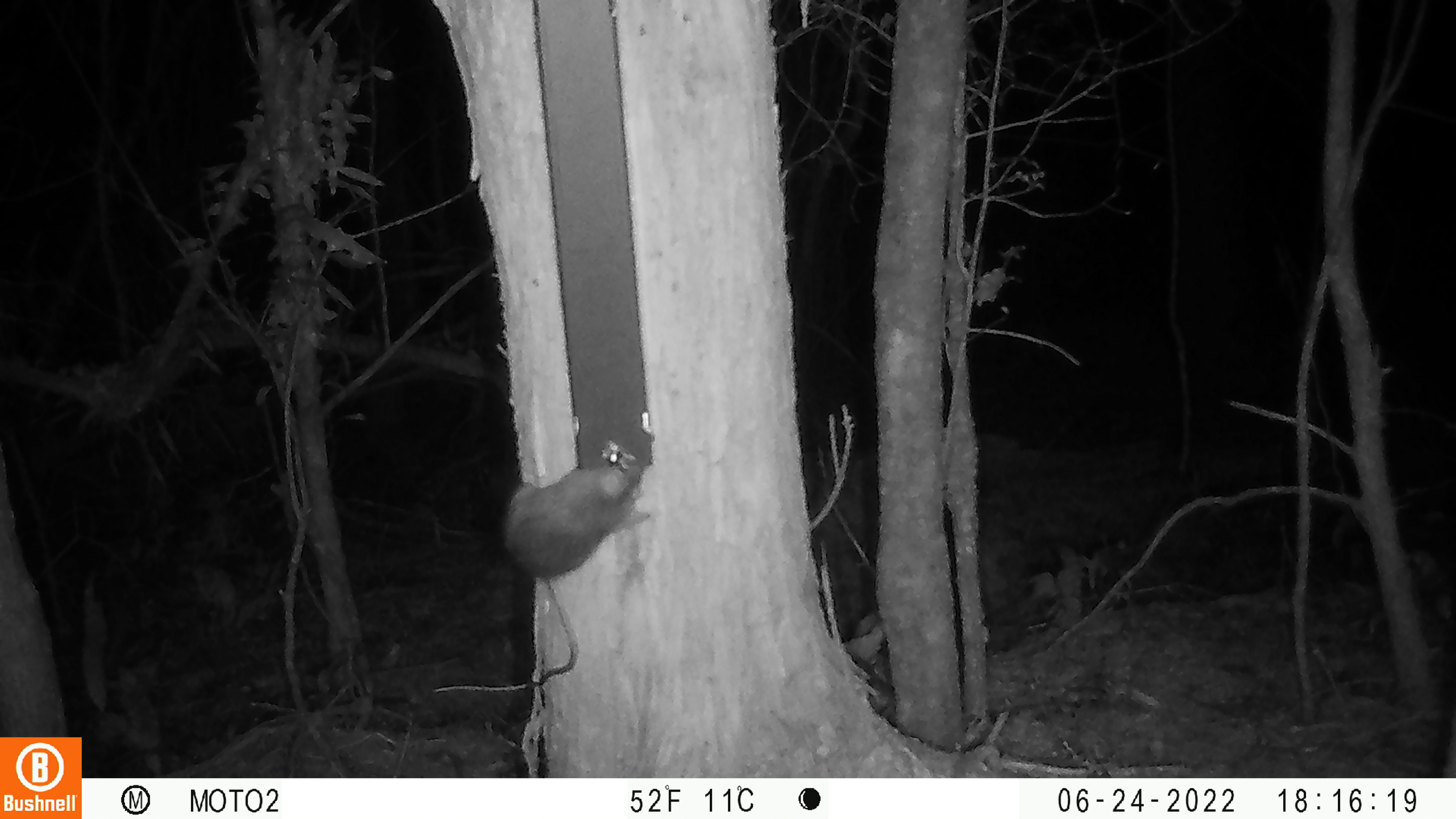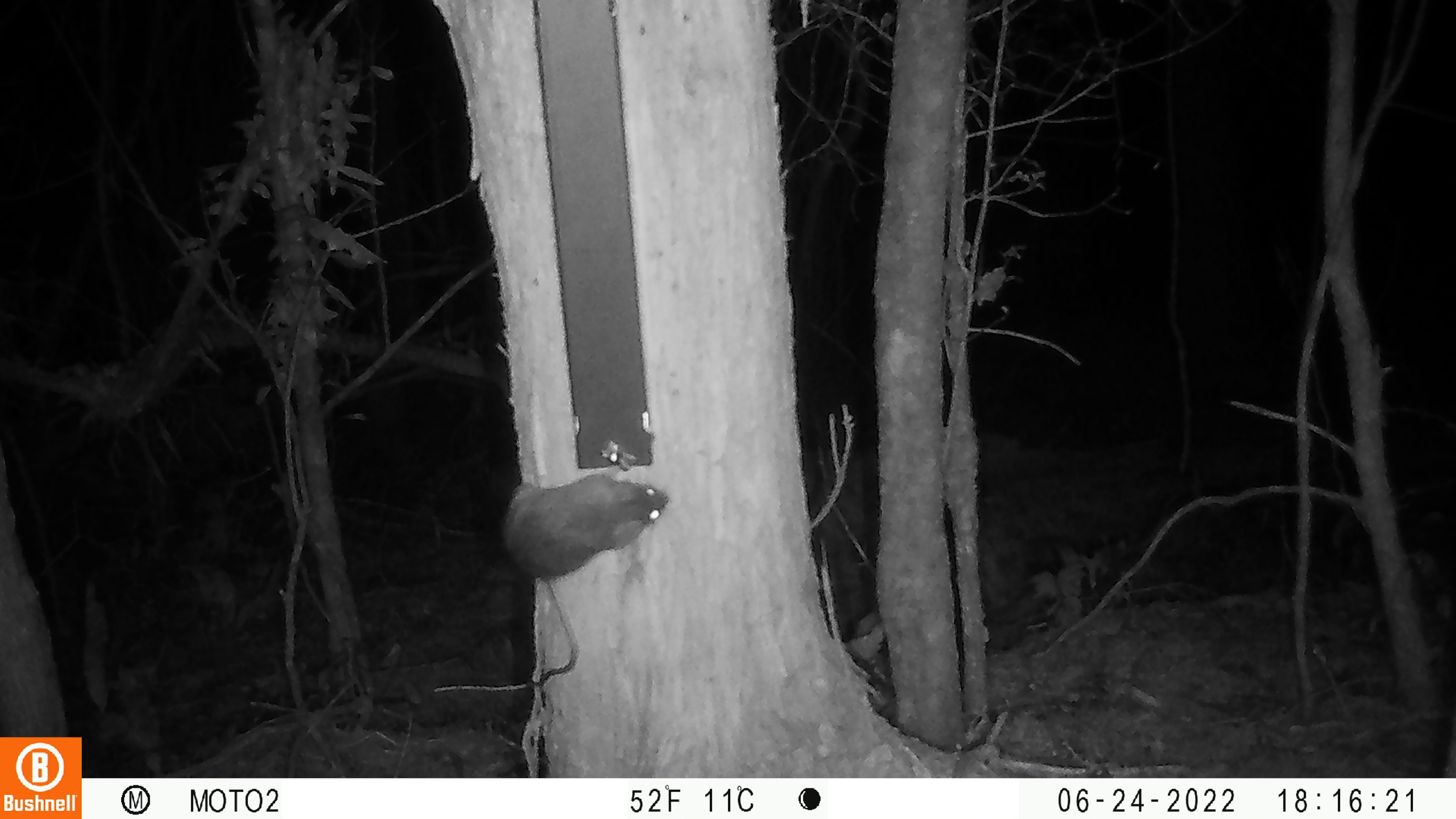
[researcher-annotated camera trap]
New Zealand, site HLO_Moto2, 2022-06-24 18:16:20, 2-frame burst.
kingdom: Animalia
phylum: Chordata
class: Mammalia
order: Rodentia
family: Muridae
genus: Rattus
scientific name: Rattus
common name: rat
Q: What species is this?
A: Rat (Rattus).